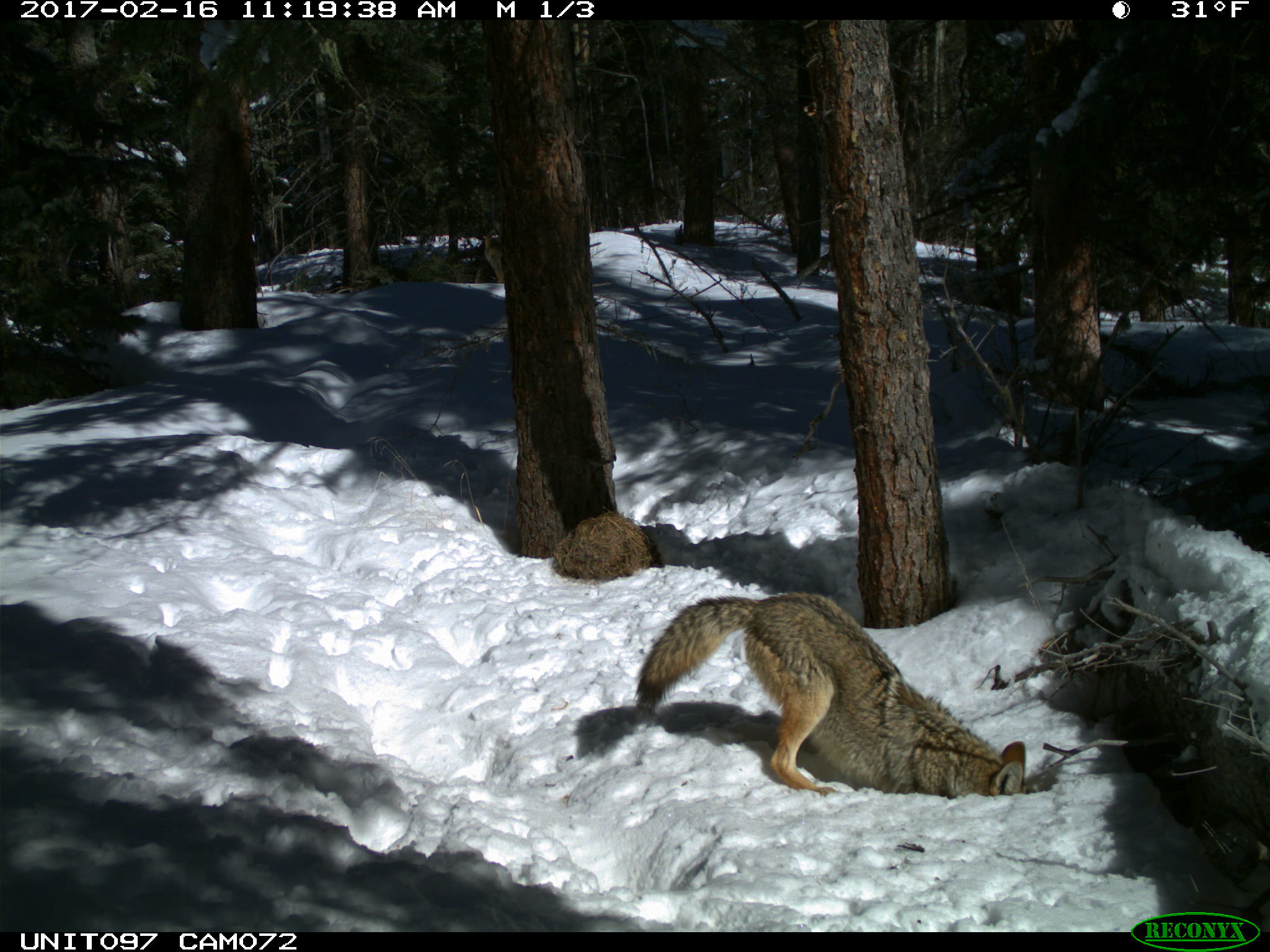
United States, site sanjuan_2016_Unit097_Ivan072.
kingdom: Animalia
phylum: Chordata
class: Mammalia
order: Carnivora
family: Canidae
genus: Canis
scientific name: Canis latrans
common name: coyote